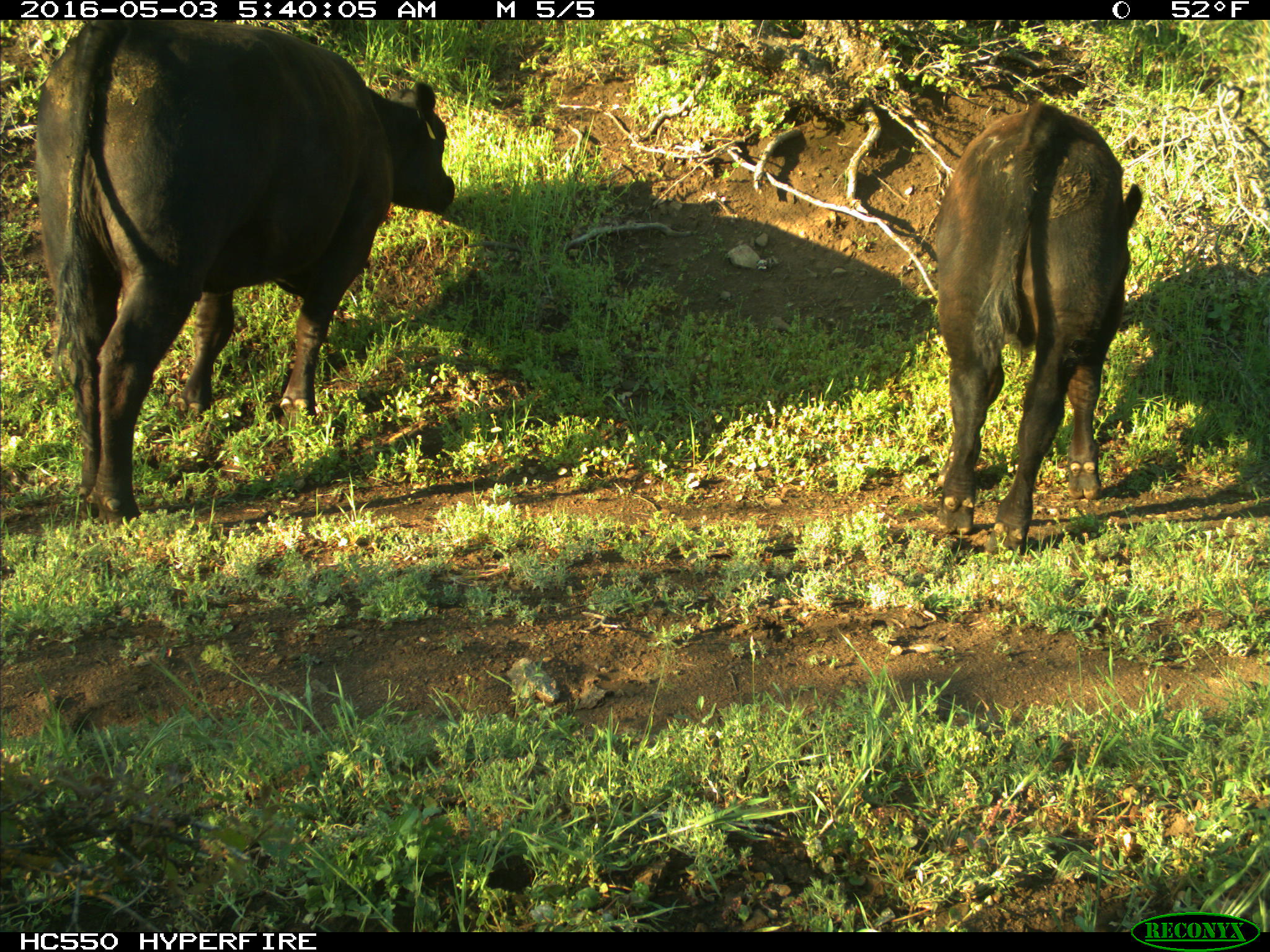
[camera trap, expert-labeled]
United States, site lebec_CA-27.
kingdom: Animalia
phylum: Chordata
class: Mammalia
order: Artiodactyla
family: Bovidae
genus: Bos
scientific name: Bos taurus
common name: domestic cow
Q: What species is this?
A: Bos taurus (domestic cow).